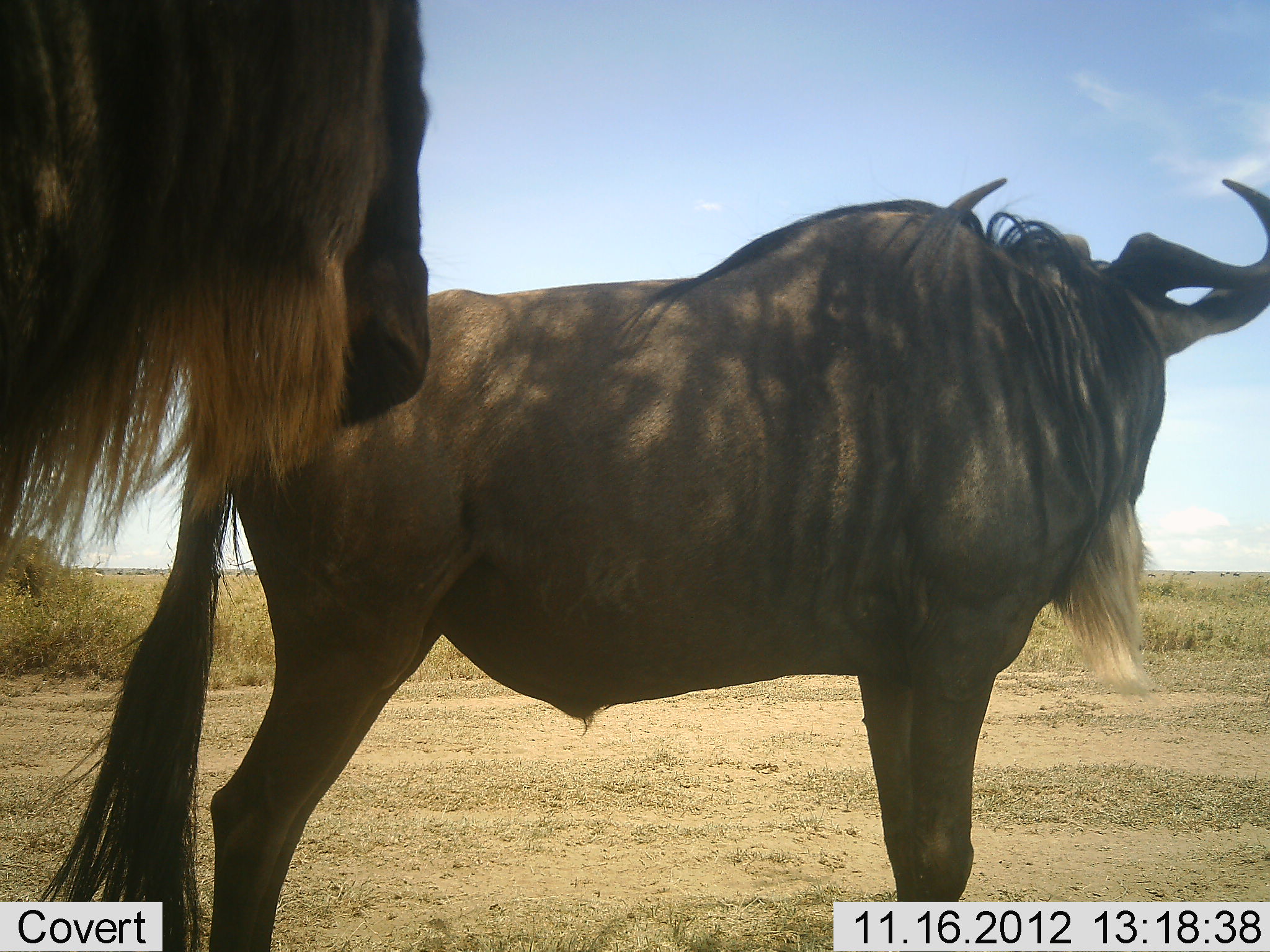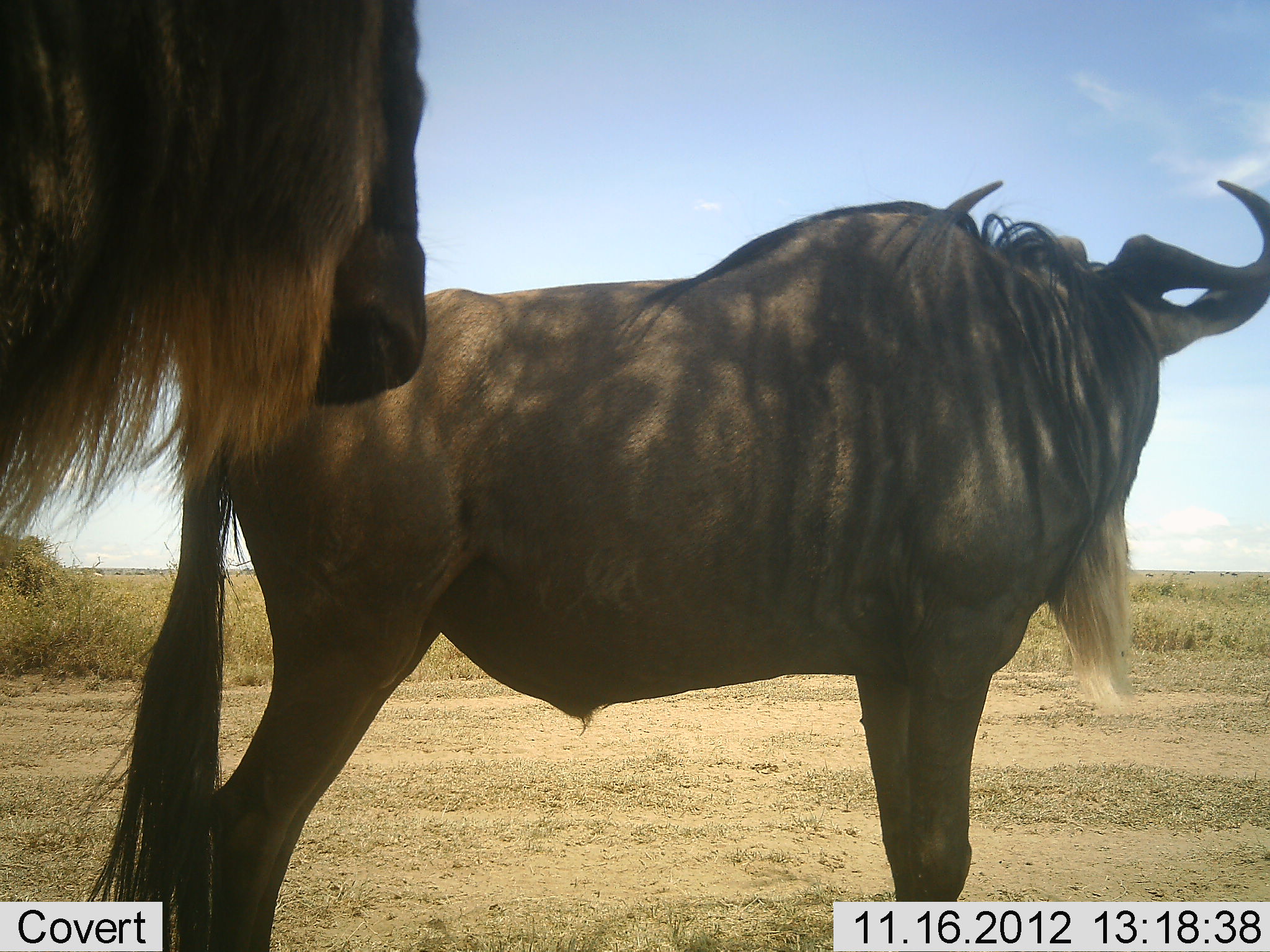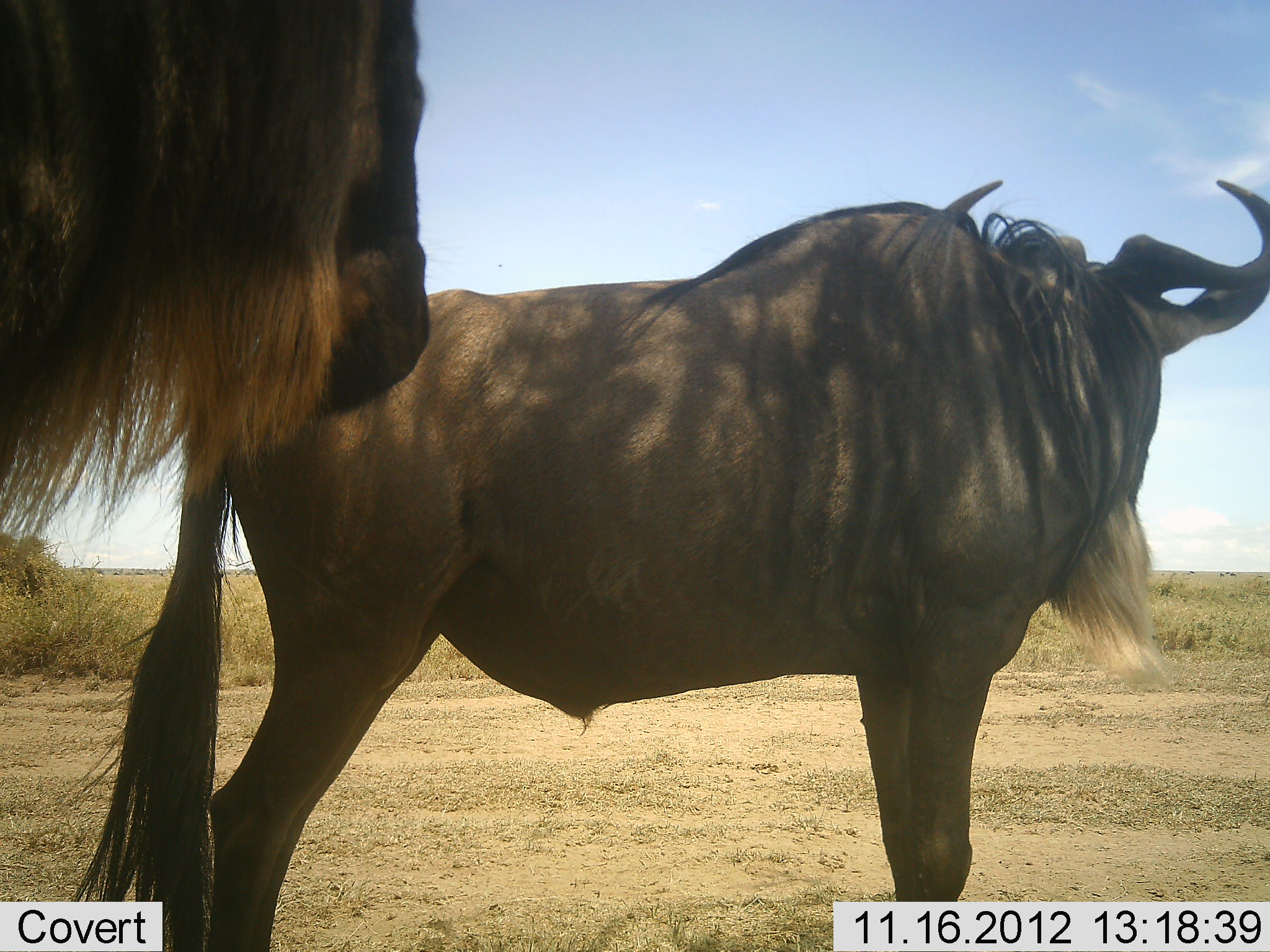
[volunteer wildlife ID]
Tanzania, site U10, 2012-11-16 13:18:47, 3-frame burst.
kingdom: Animalia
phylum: Chordata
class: Mammalia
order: Artiodactyla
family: Bovidae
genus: Connochaetes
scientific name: Connochaetes taurinus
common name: blue wildebeest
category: wildebeest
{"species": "wildebeest (blue wildebeest) (Connochaetes taurinus)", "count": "2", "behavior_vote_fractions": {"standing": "100%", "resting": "0%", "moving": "0%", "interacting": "0%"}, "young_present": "0%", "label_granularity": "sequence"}